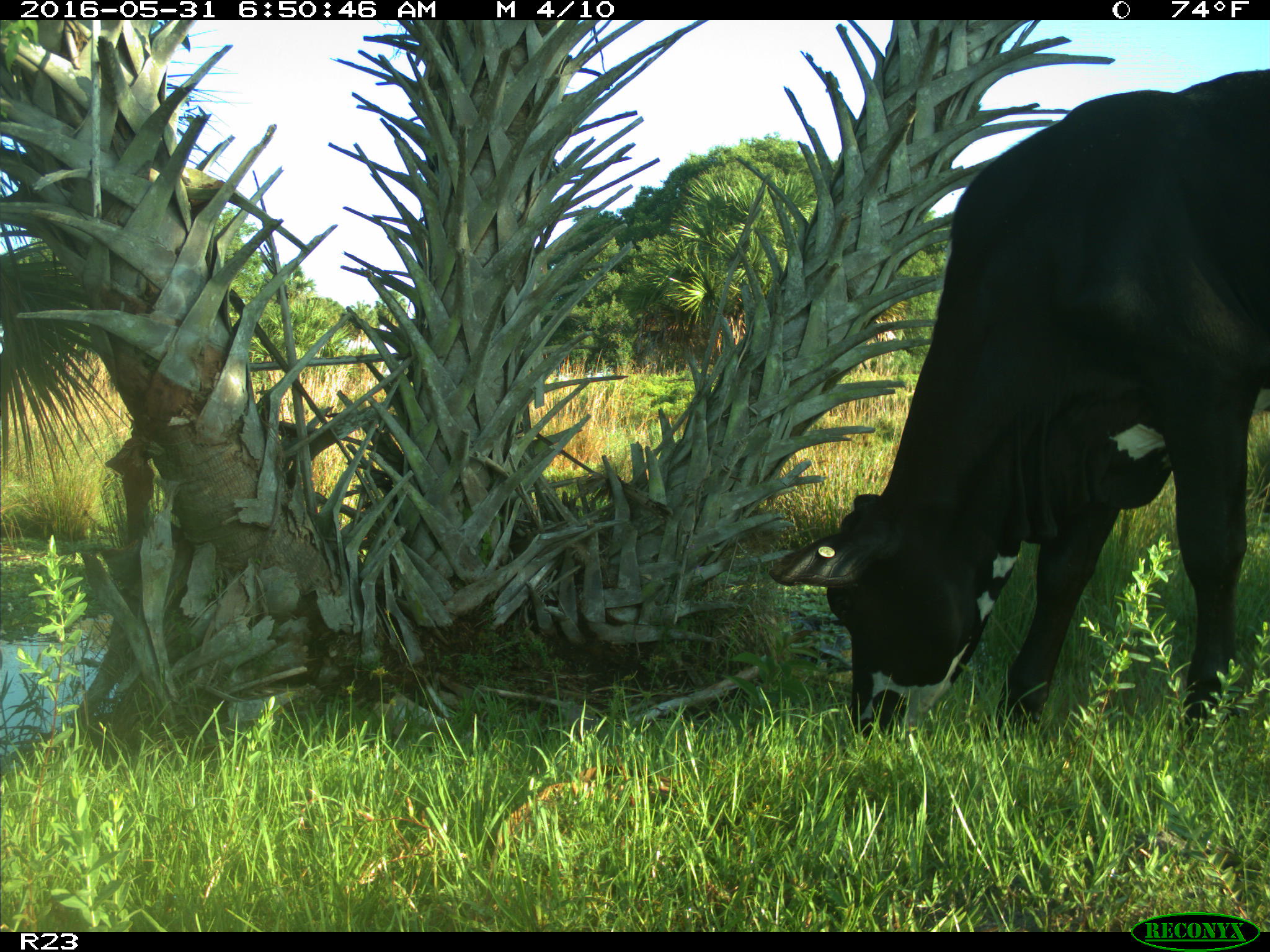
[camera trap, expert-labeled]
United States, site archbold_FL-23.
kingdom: Animalia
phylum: Chordata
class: Mammalia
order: Artiodactyla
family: Bovidae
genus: Bos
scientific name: Bos taurus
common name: domestic cow